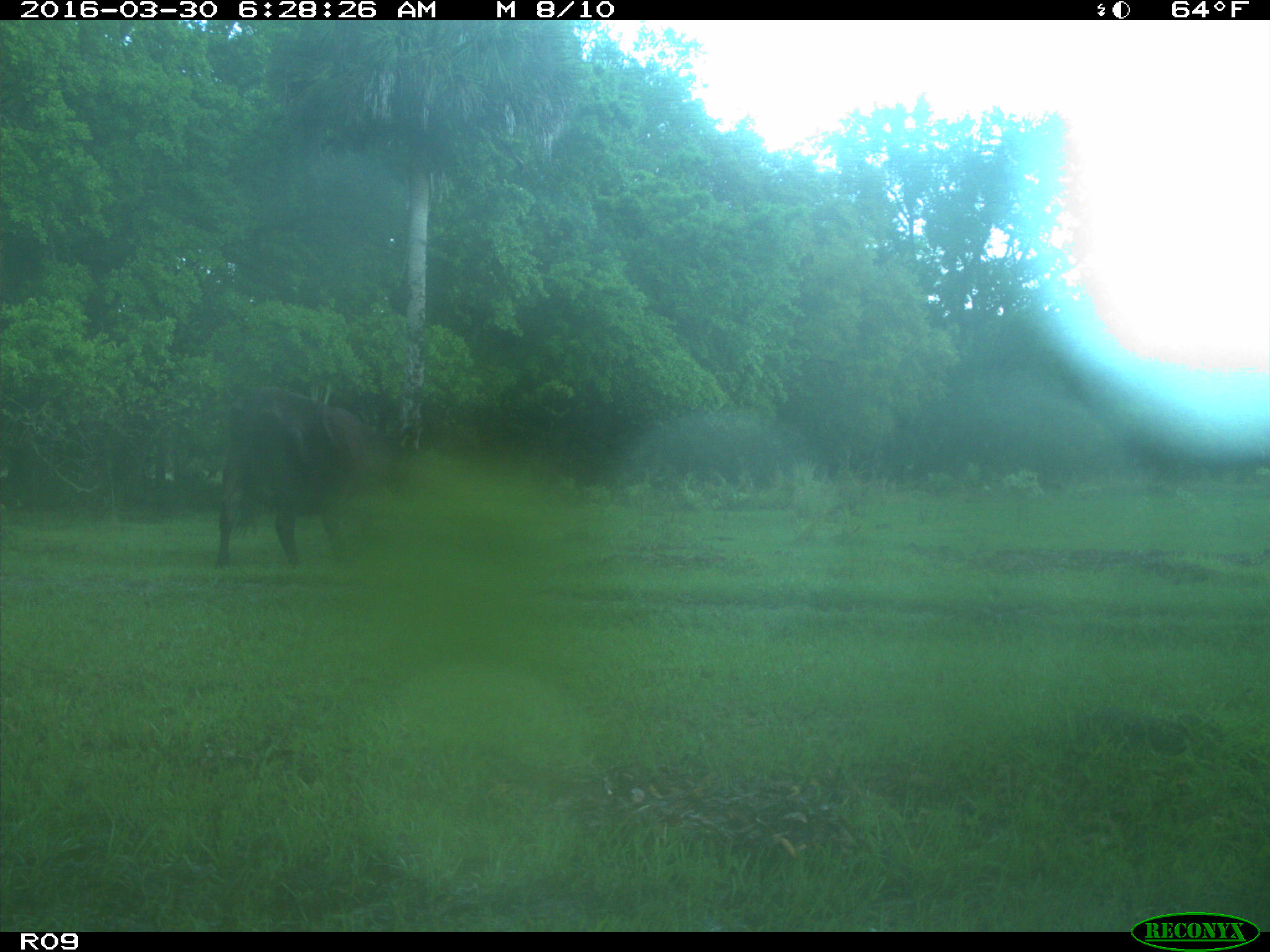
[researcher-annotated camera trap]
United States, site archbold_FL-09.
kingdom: Animalia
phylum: Chordata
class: Mammalia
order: Artiodactyla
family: Bovidae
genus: Bos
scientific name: Bos taurus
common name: domestic cow